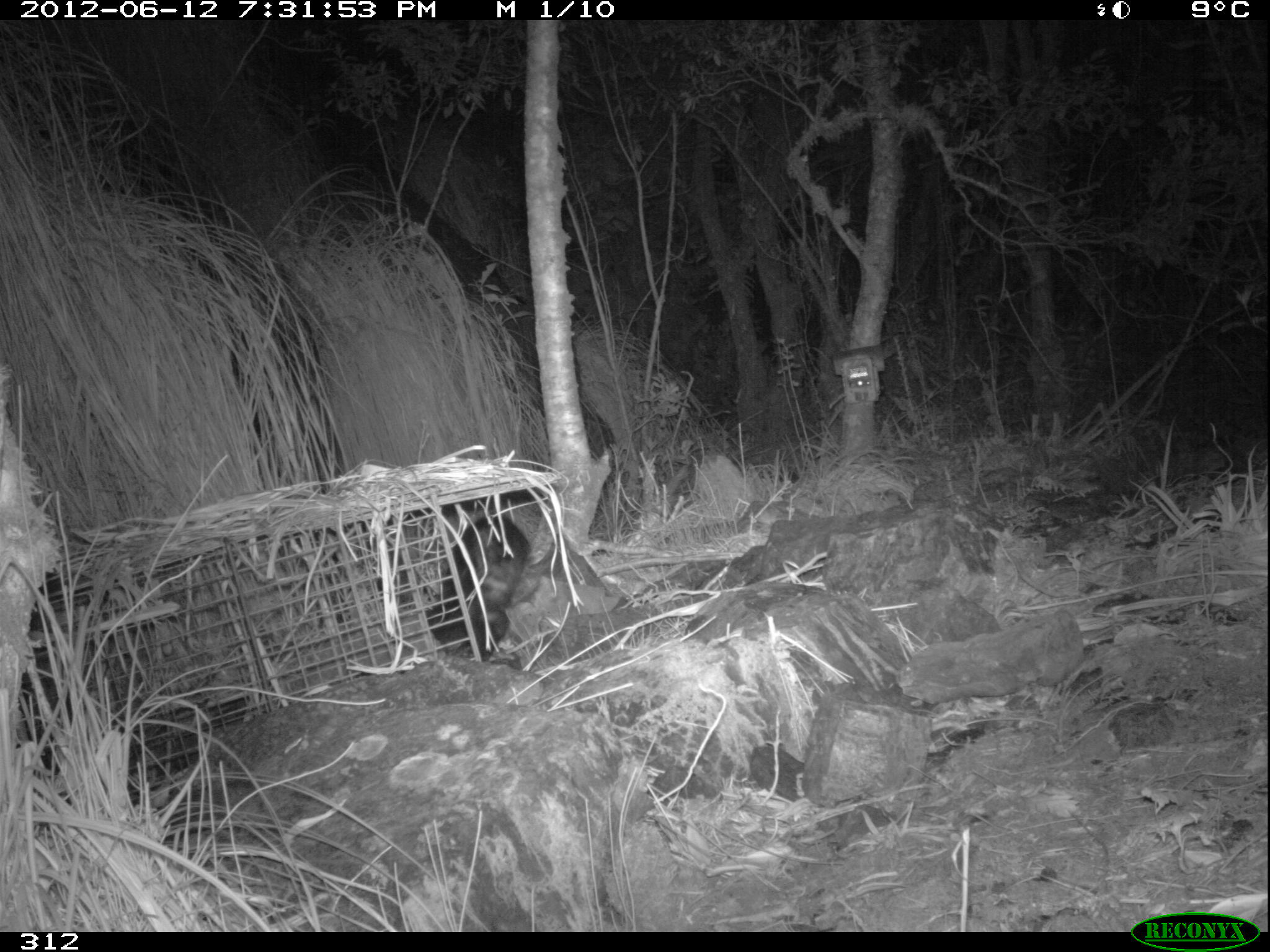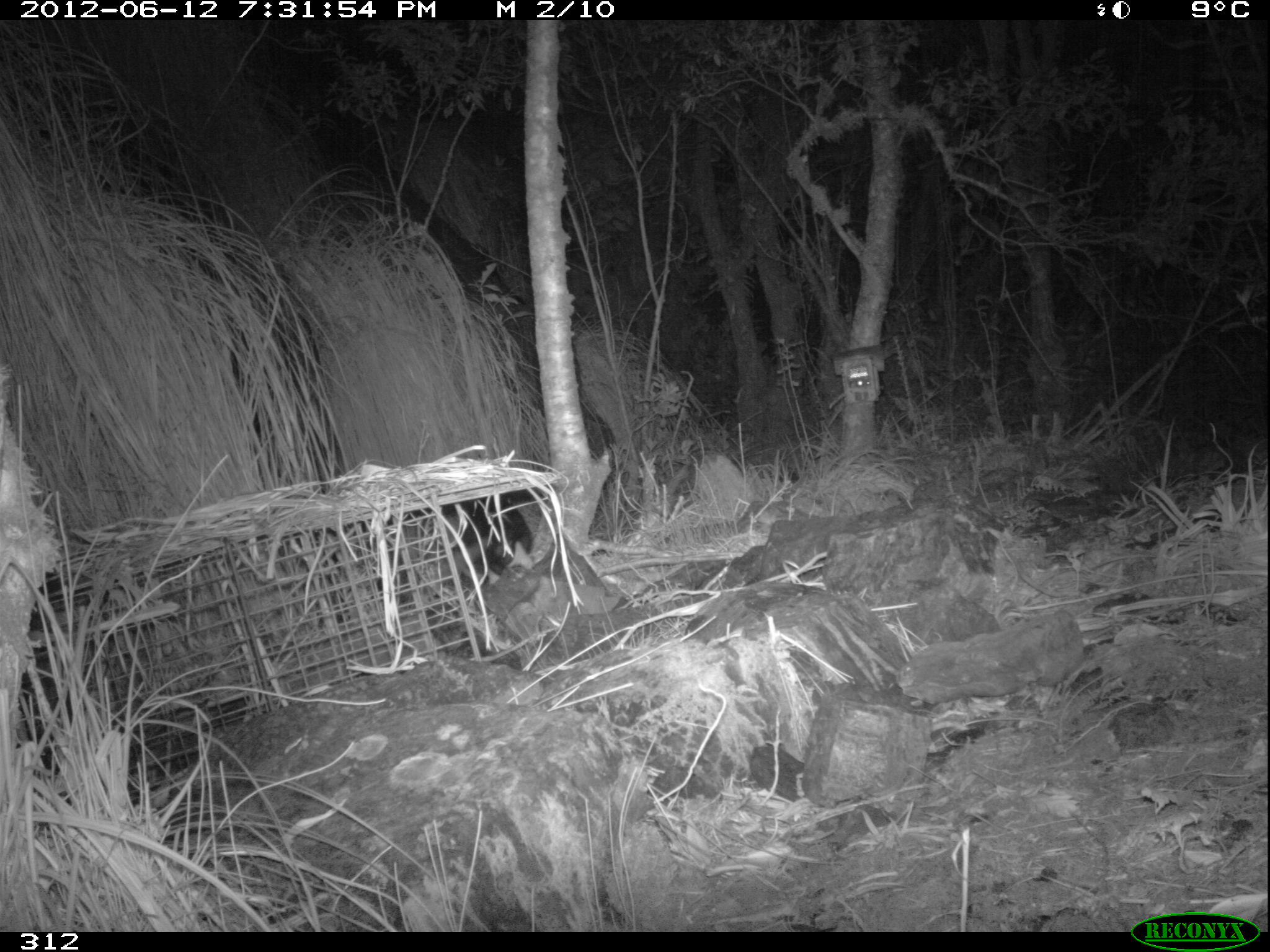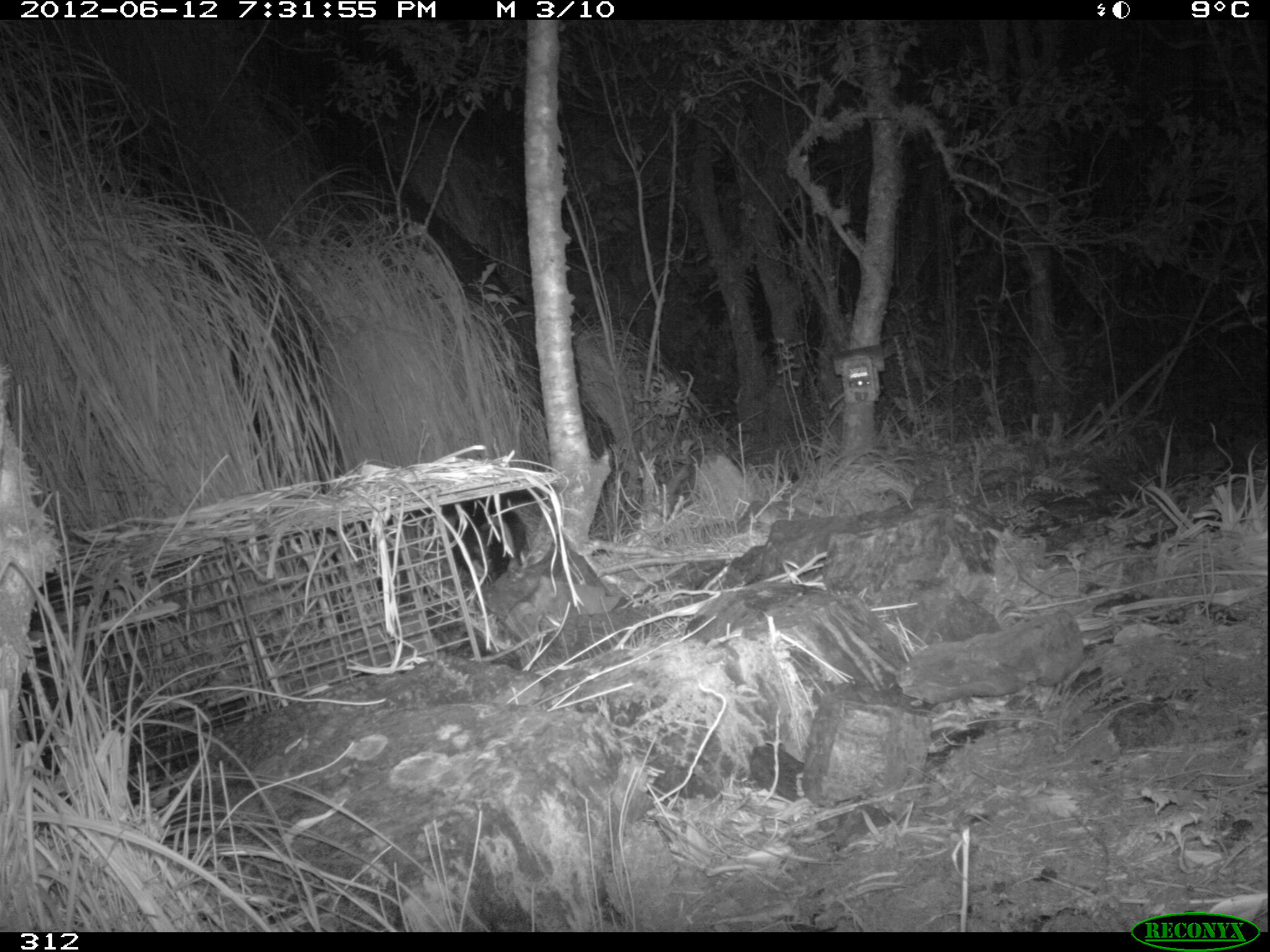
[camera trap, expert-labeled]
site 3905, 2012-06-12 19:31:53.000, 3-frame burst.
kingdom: Animalia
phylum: Chordata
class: Mammalia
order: Didelphimorphia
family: Didelphidae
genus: Didelphis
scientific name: Didelphis pernigra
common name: andean white-eared opossum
Didelphis pernigra (andean white-eared opossum).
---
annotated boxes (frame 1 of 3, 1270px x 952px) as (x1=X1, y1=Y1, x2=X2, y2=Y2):
didelphis pernigra: (x1=423, y1=514, x2=531, y2=661)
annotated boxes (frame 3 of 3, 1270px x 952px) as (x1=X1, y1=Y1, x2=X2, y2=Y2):
didelphis pernigra: (x1=445, y1=497, x2=529, y2=588)